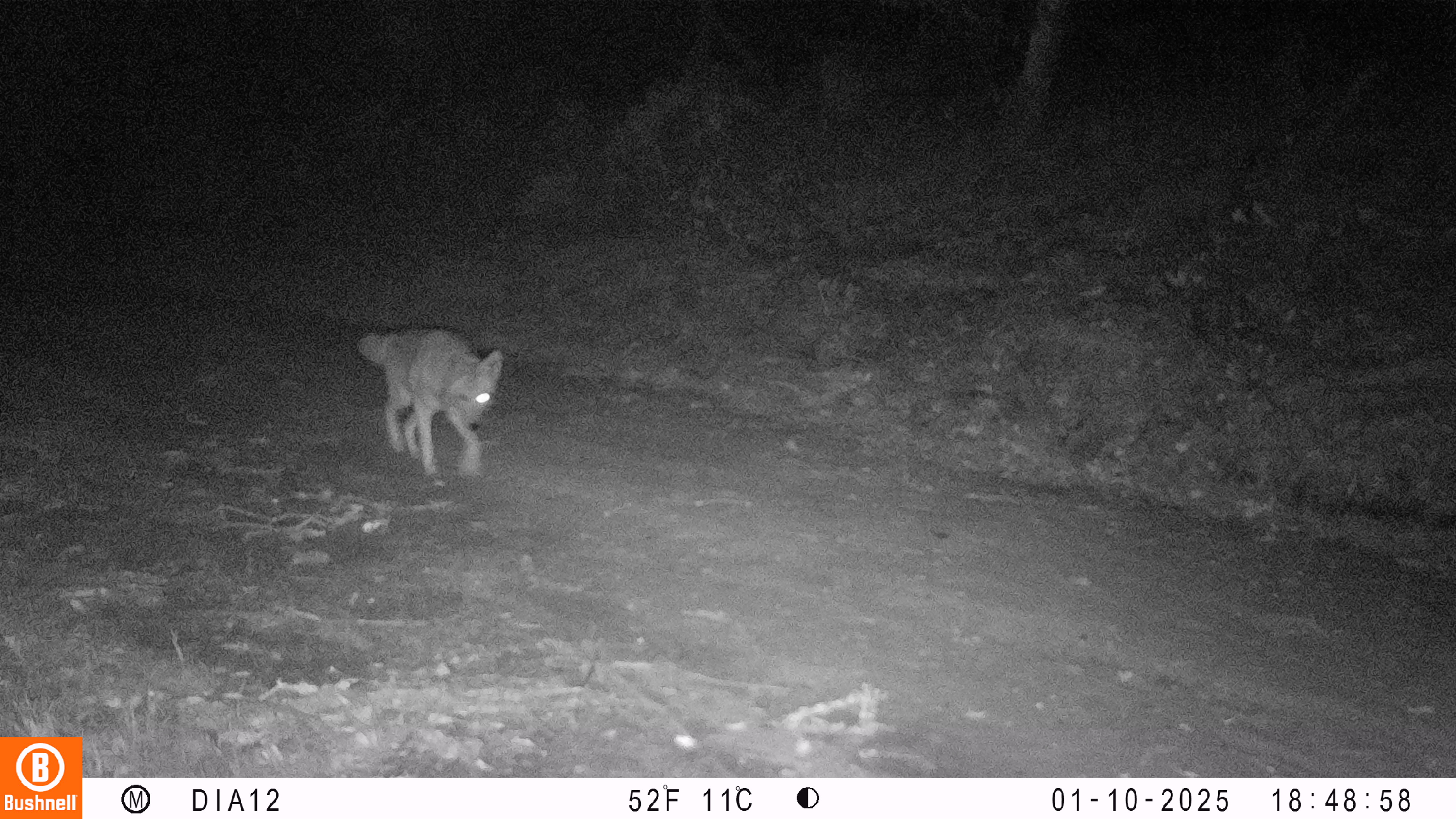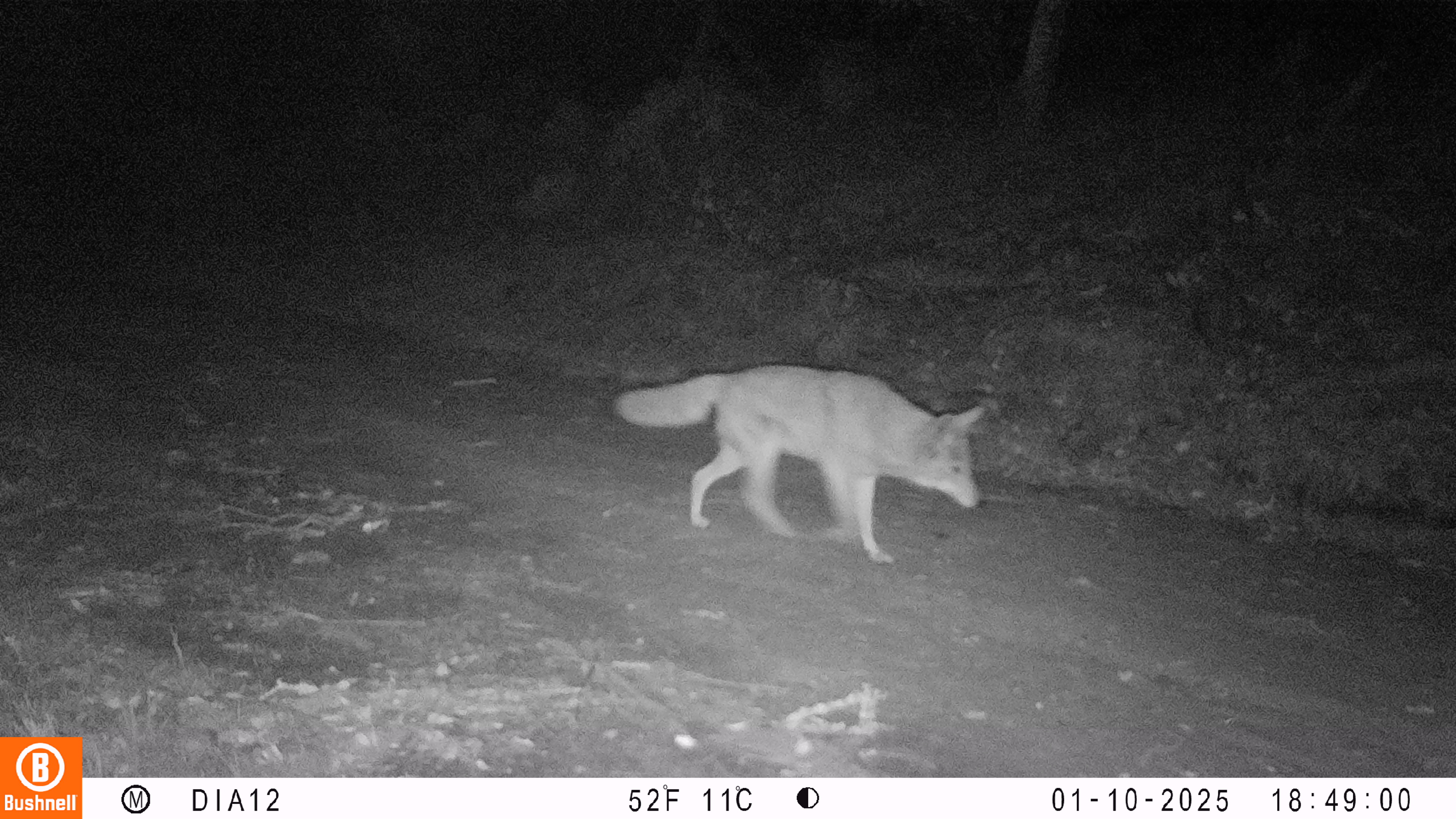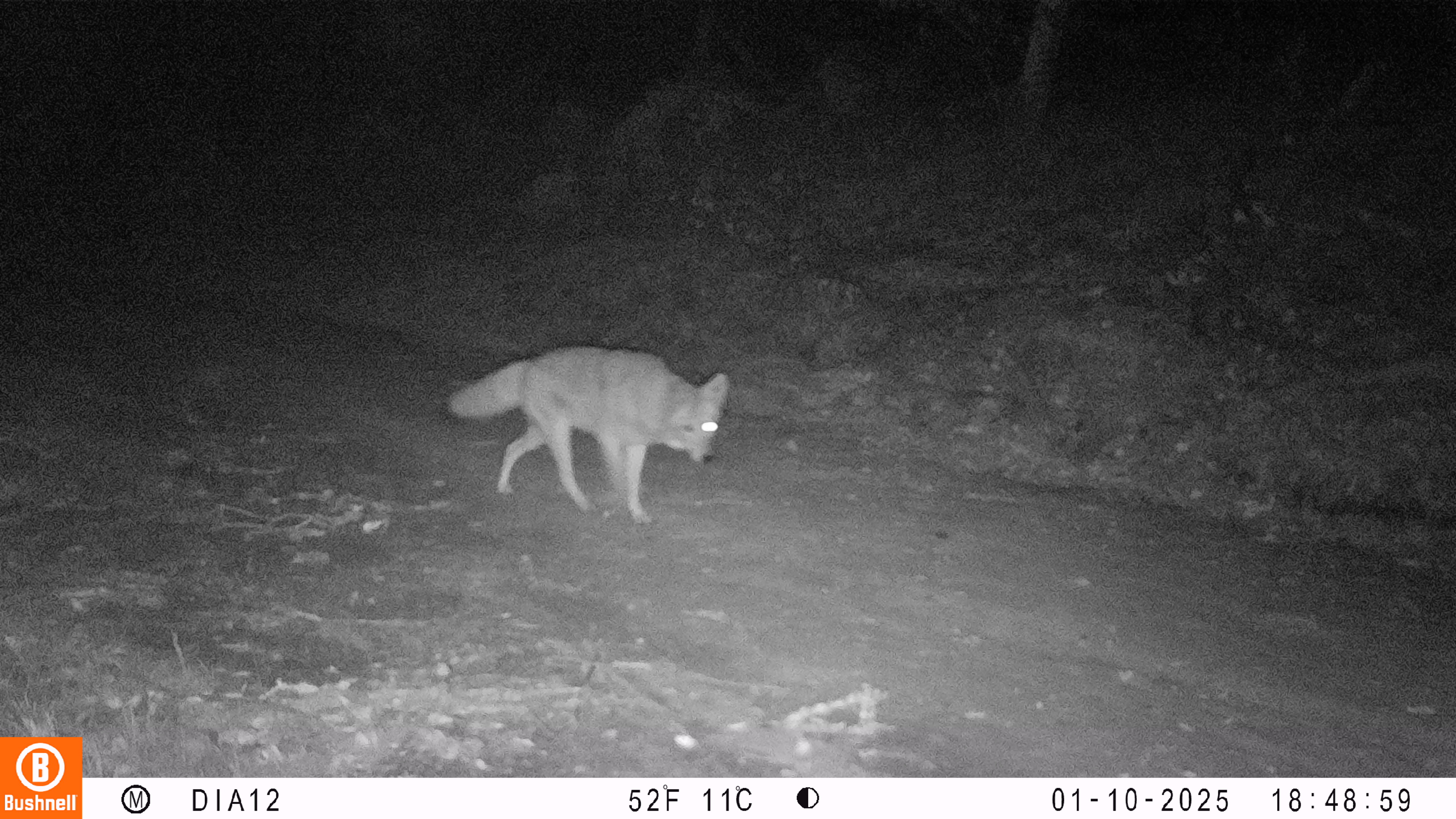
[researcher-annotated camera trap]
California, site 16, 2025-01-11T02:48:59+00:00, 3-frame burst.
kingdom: Animalia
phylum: Chordata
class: Mammalia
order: Carnivora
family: Canidae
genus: Canis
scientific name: Canis latrans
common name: coyote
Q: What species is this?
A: Coyote (Canis latrans).